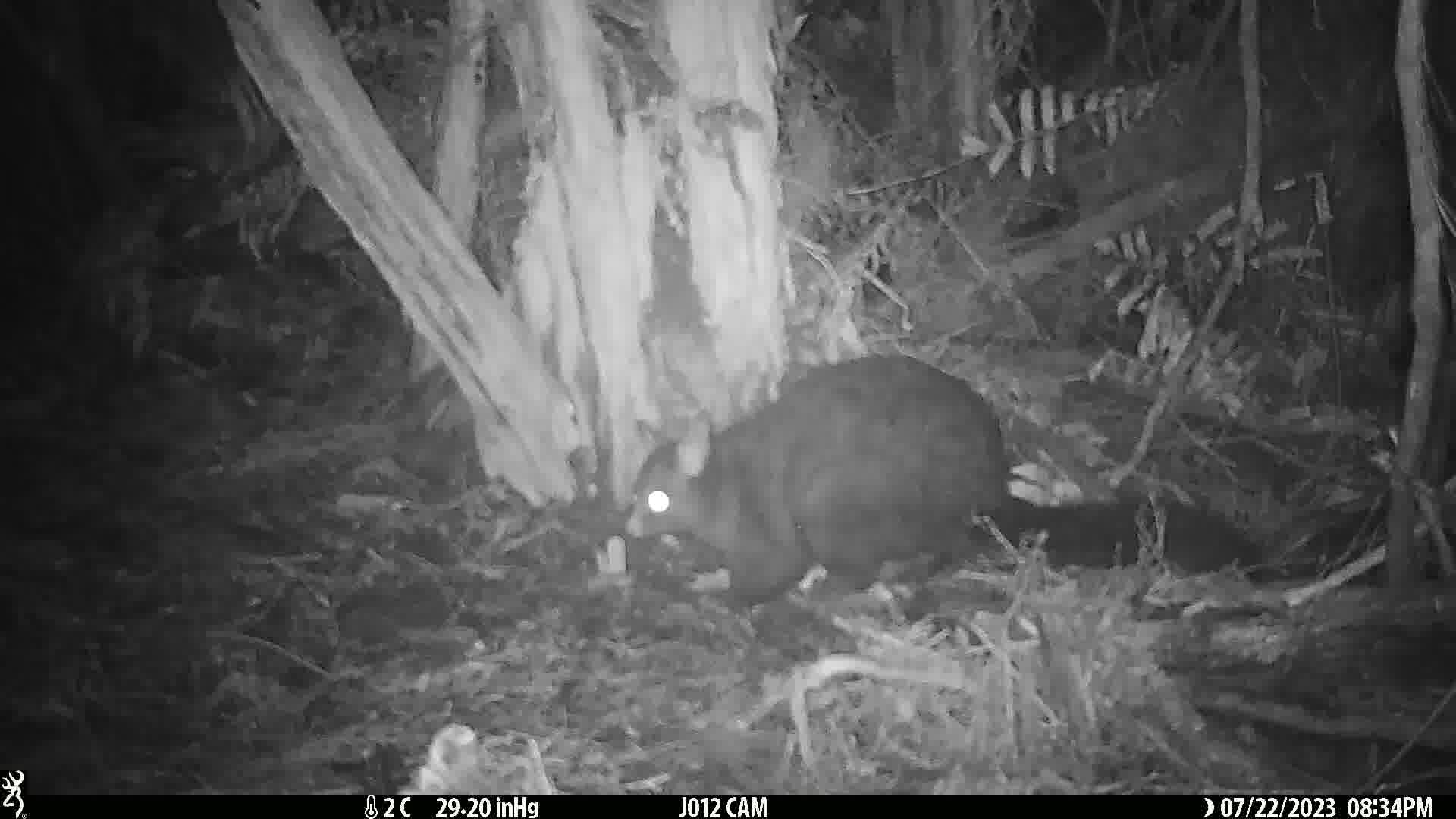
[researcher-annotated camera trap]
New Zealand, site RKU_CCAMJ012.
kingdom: Animalia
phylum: Chordata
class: Mammalia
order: Diprotodontia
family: Phalangeridae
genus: Trichosurus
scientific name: Trichosurus vulpecula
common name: common brushtail possum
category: possum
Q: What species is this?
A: Possum (common brushtail possum) (Trichosurus vulpecula).